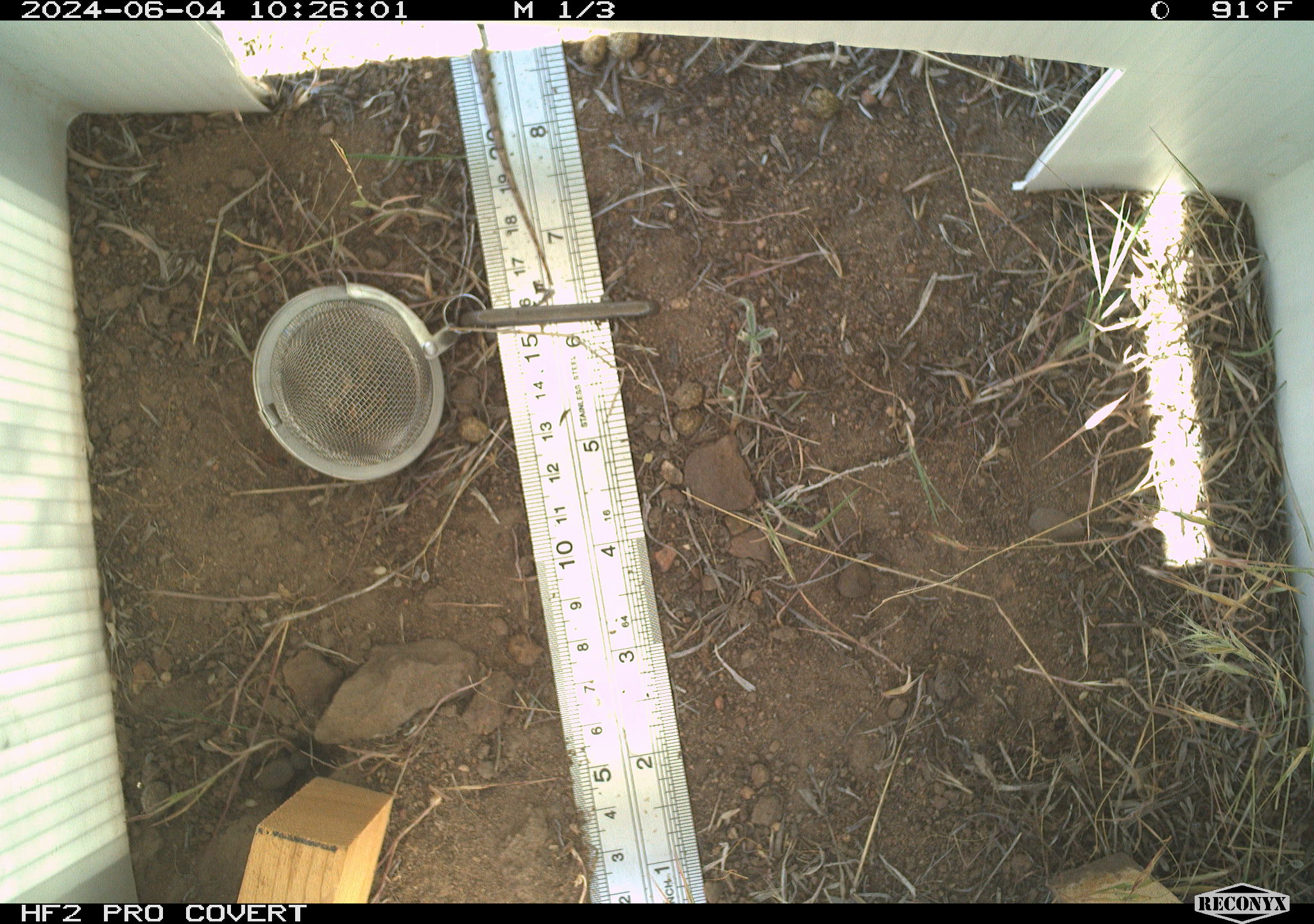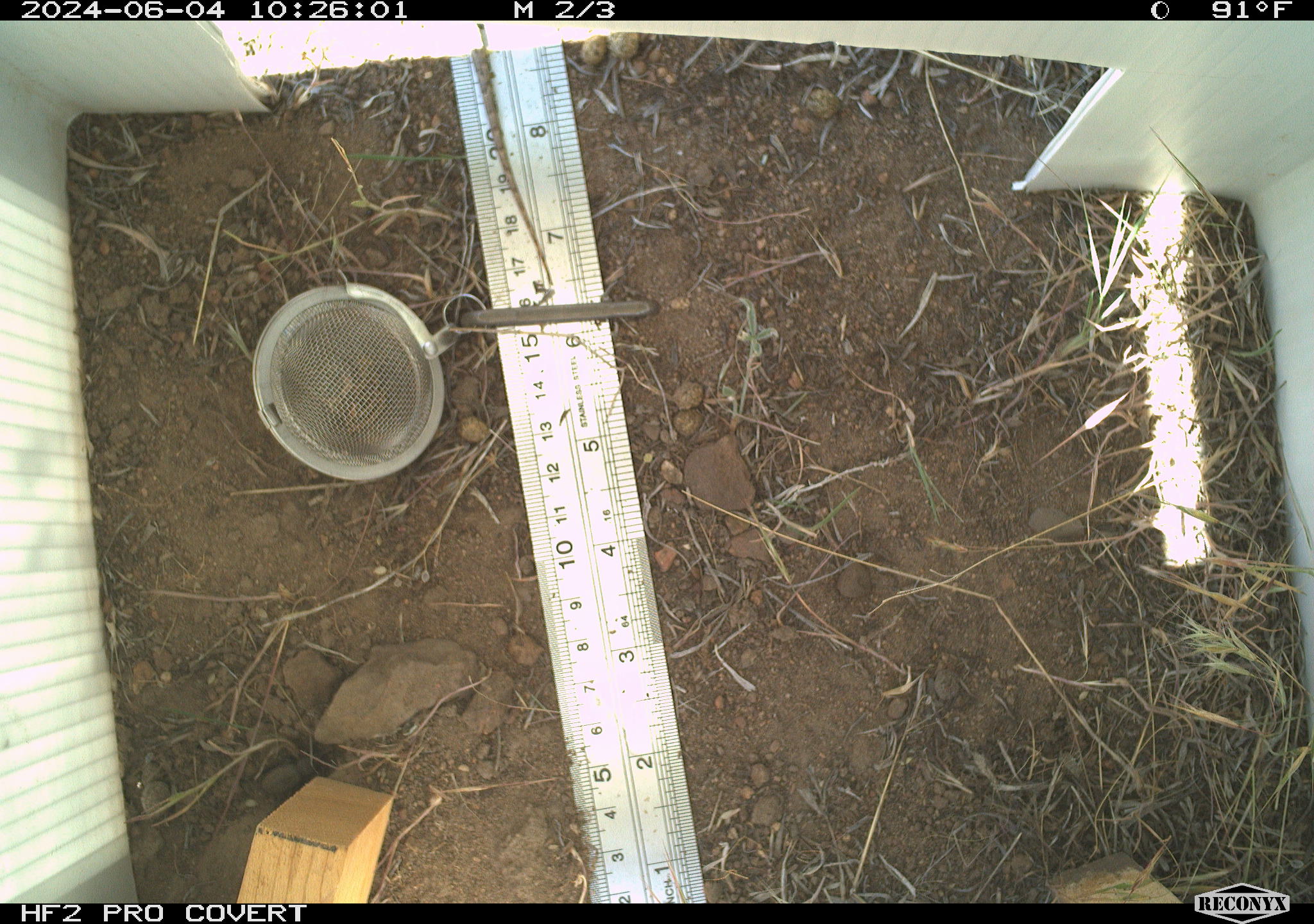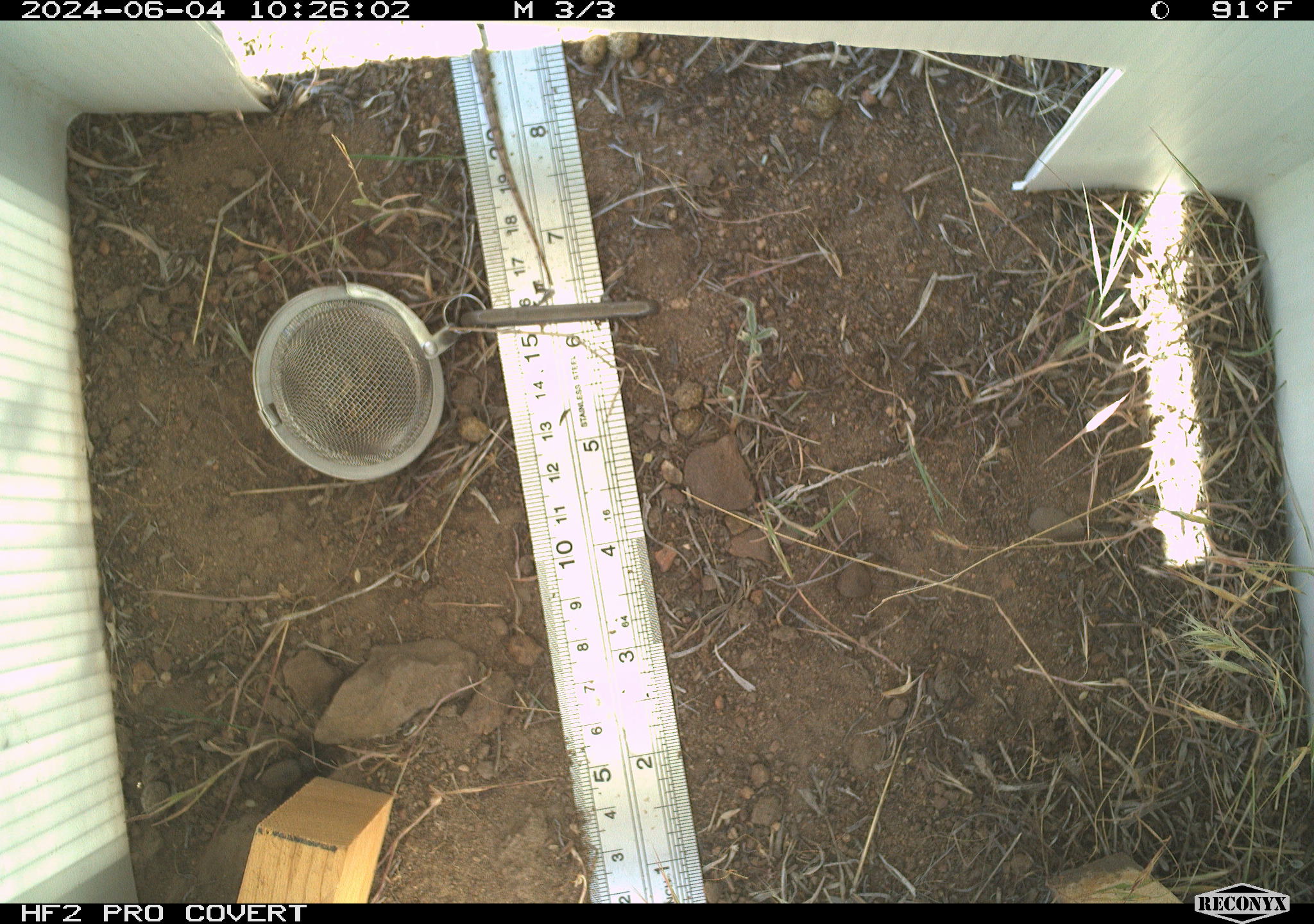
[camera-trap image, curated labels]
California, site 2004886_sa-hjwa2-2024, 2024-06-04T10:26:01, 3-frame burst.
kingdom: Animalia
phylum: Chordata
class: Reptilia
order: Squamata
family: Phrynosomatidae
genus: Sceloporus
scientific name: Sceloporus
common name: spiny lizards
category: sceloporus species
Sceloporus species (spiny lizards) (Sceloporus).